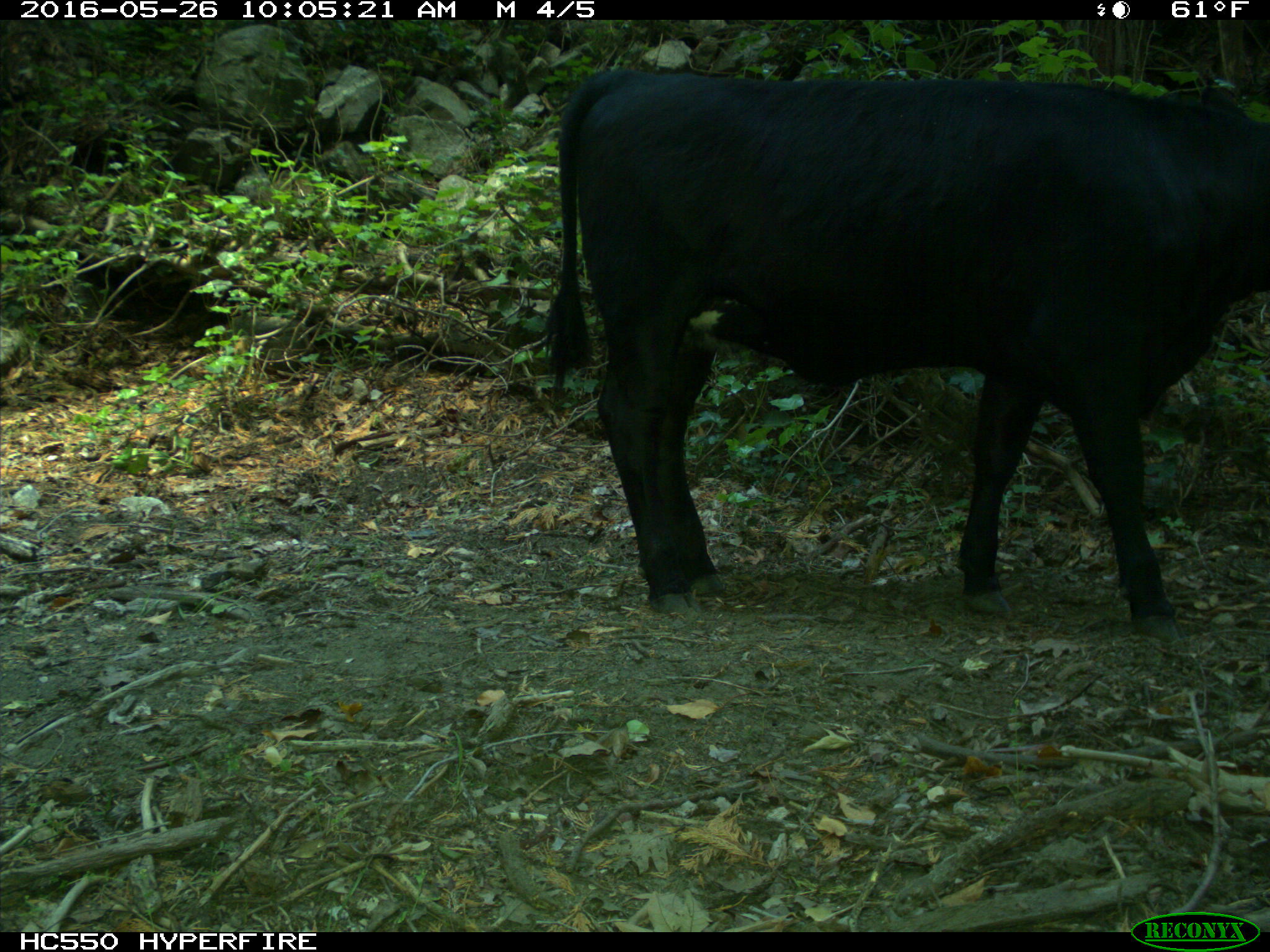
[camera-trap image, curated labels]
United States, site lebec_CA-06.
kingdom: Animalia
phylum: Chordata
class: Mammalia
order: Artiodactyla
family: Bovidae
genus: Bos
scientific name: Bos taurus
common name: domestic cow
Bos taurus (domestic cow).